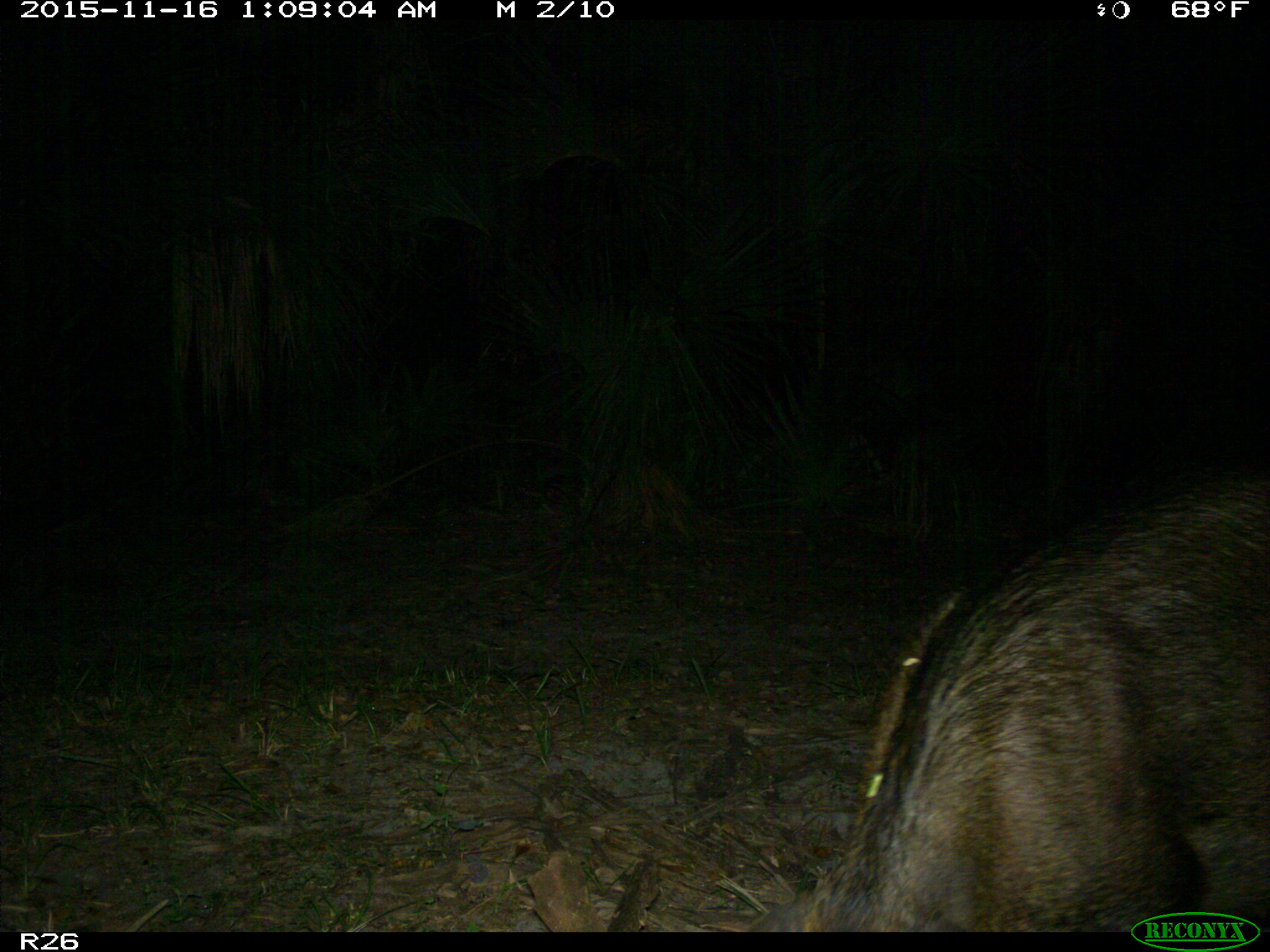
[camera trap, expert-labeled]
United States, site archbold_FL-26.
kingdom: Animalia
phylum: Chordata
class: Mammalia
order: Artiodactyla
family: Suidae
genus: Sus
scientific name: Sus scrofa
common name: wild boar